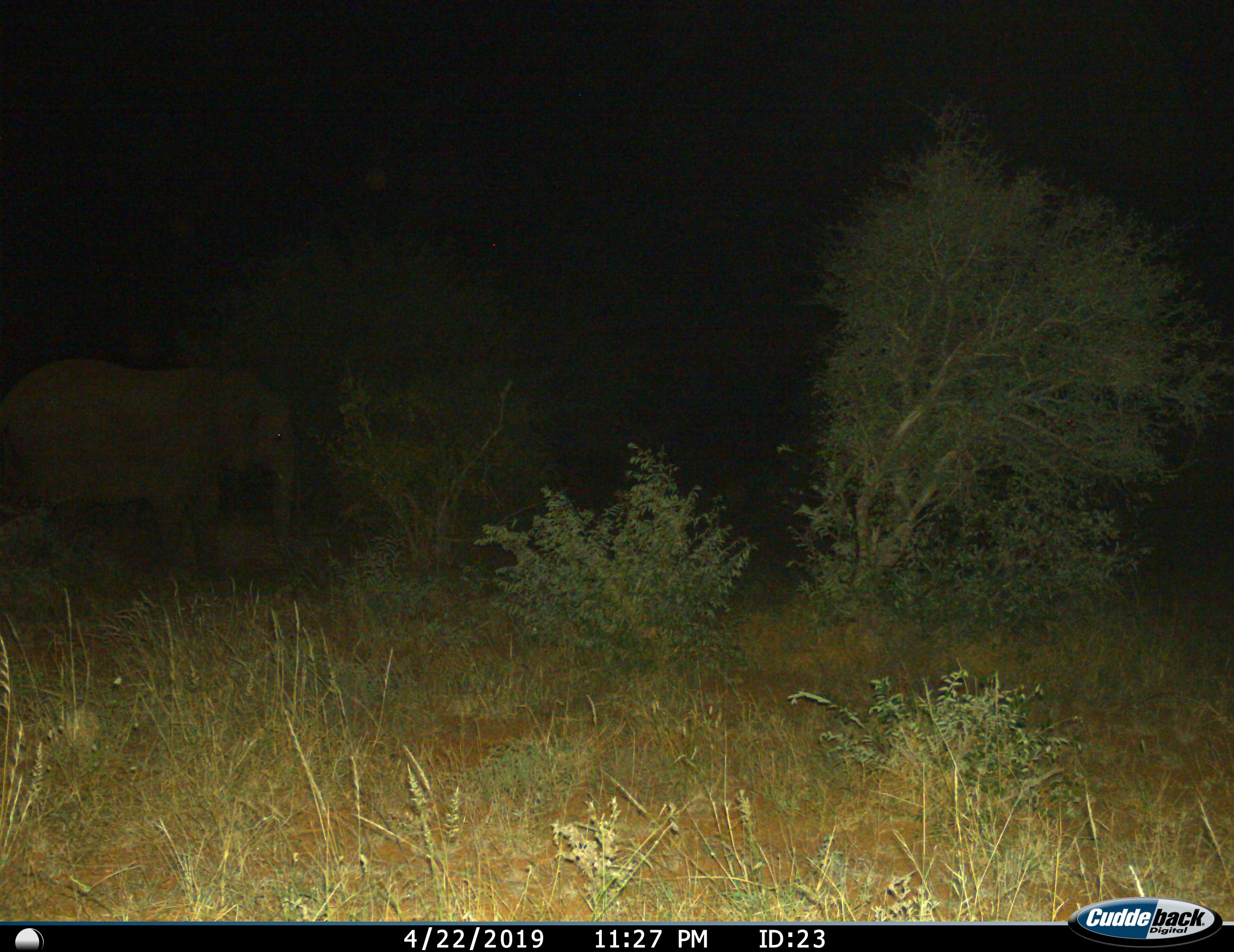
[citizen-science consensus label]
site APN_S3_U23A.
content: unidentified animal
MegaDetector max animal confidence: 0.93